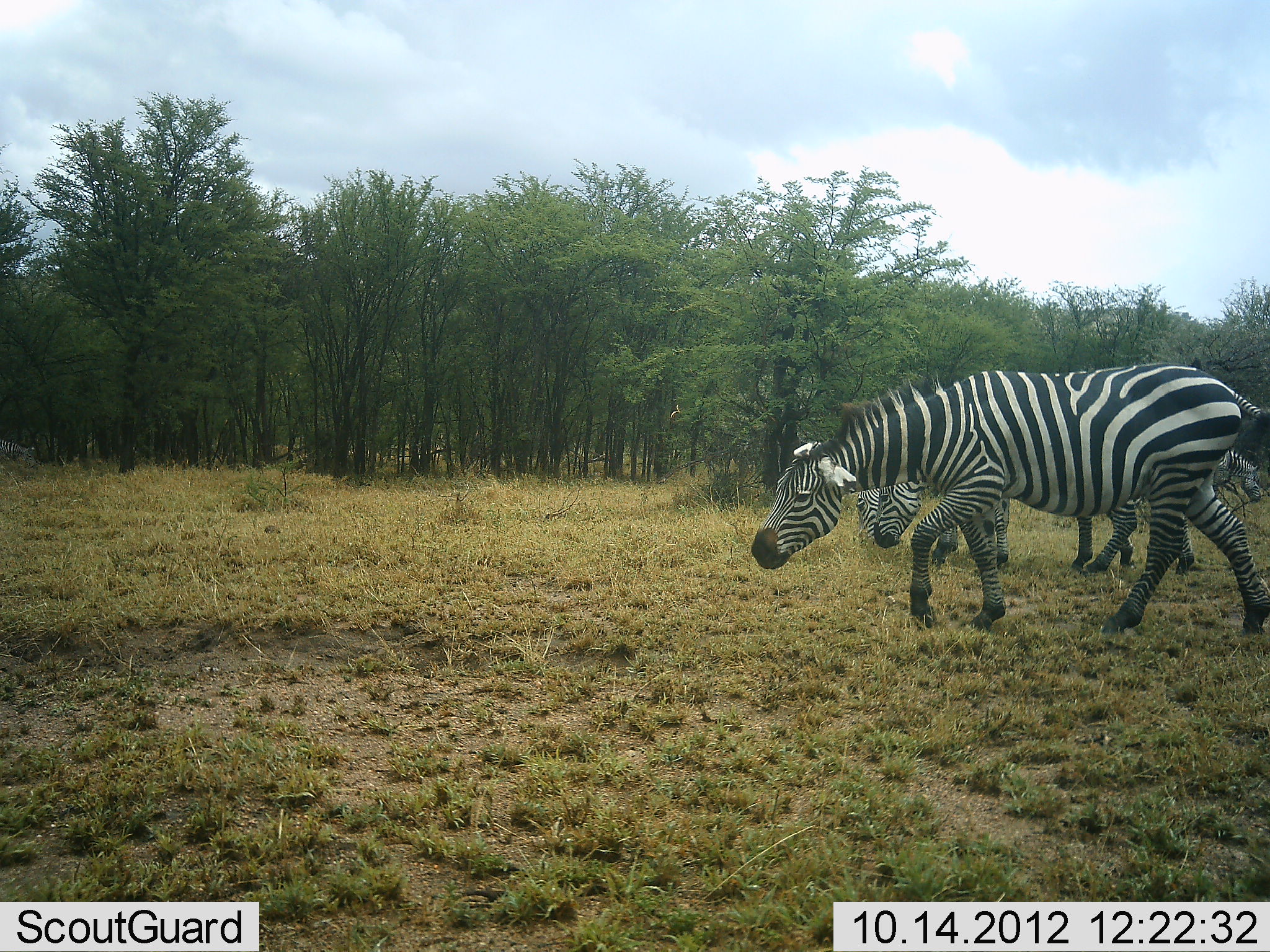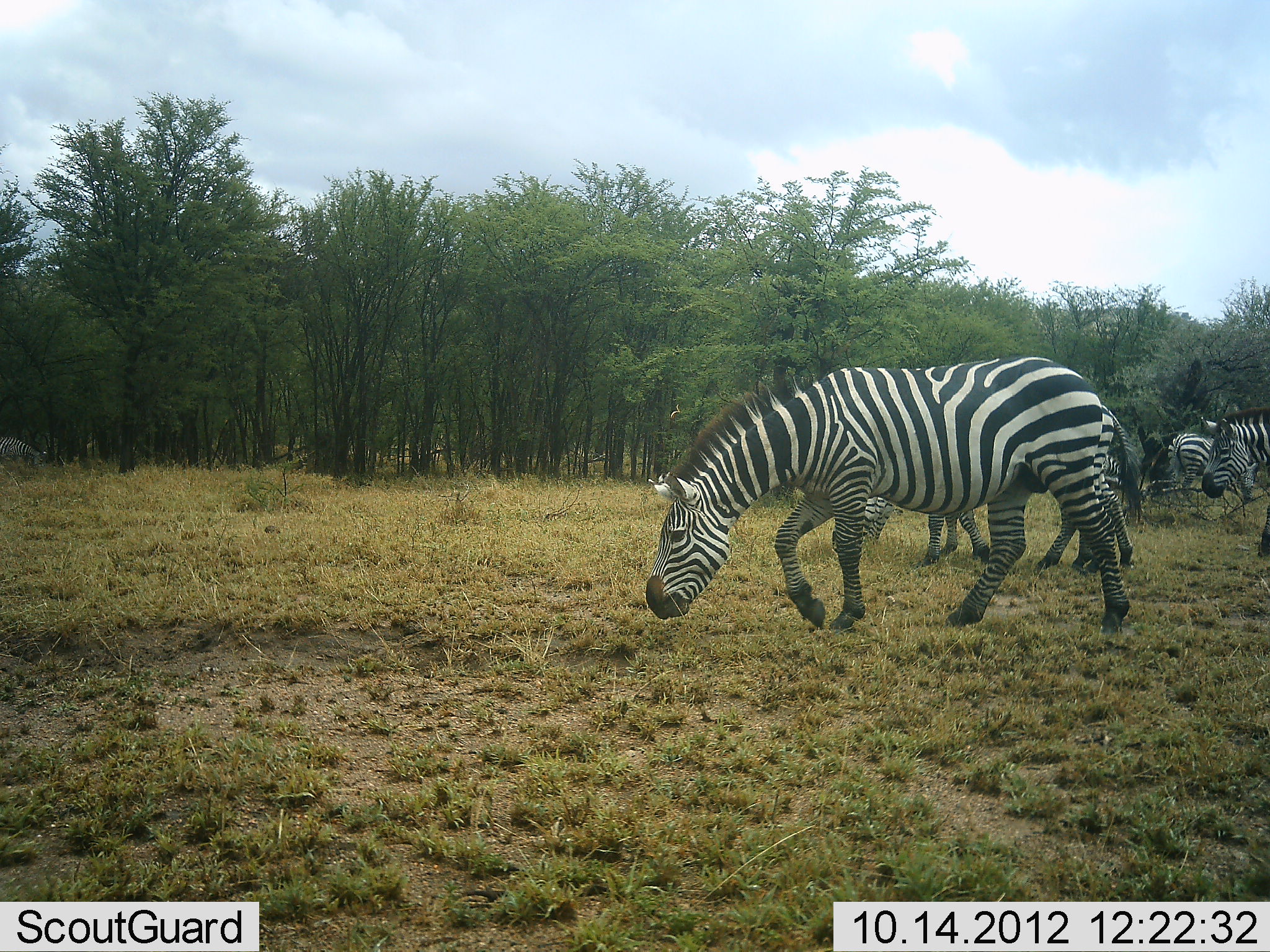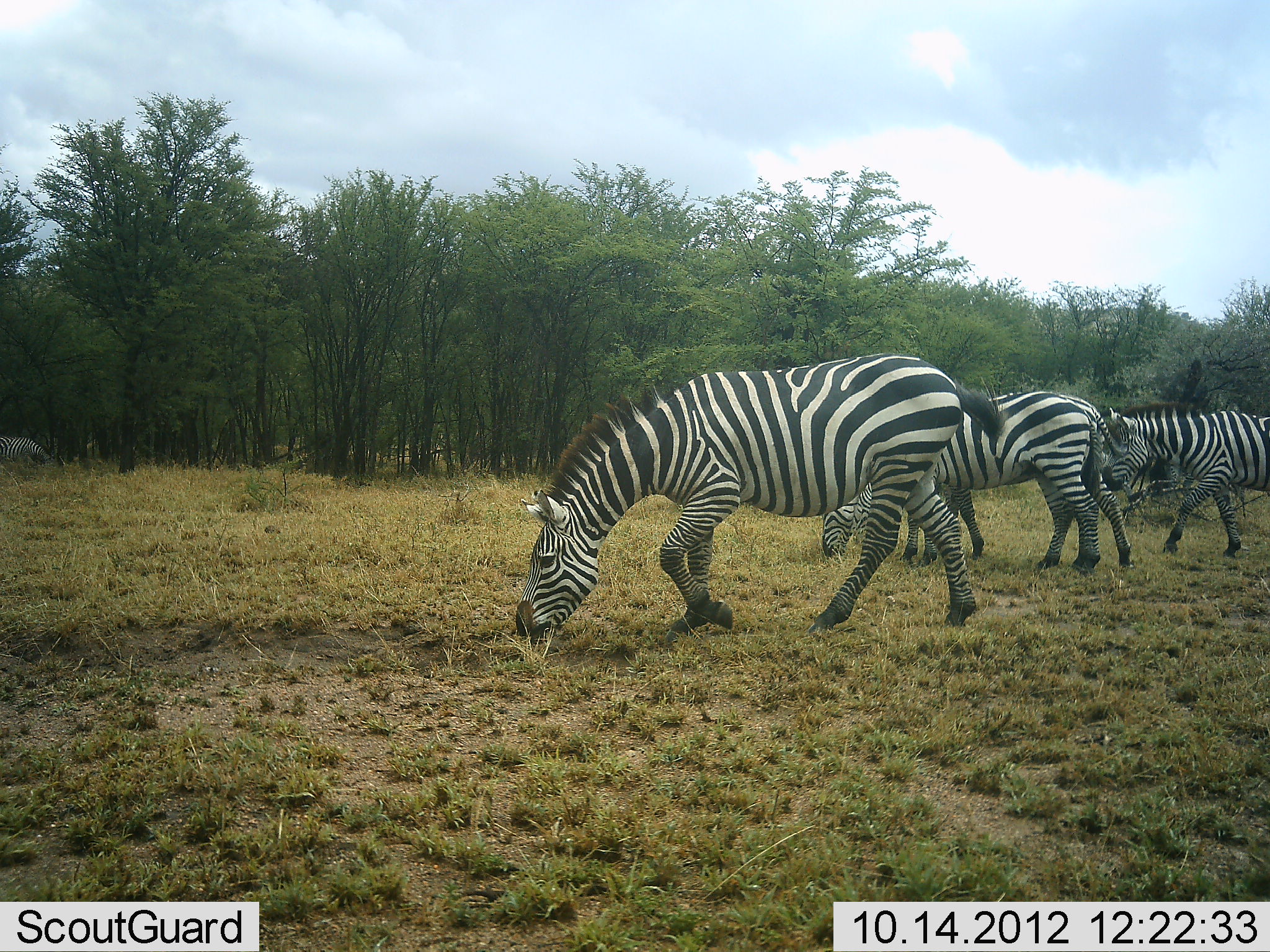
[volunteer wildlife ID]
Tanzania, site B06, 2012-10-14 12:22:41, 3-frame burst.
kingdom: Animalia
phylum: Chordata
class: Mammalia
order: Perissodactyla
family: Equidae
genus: Equus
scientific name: Equus quagga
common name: plains zebra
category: zebra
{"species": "zebra (plains zebra) (Equus quagga)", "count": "5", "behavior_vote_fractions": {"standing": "40%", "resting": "0%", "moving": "90%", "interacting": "0%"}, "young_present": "0%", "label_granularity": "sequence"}